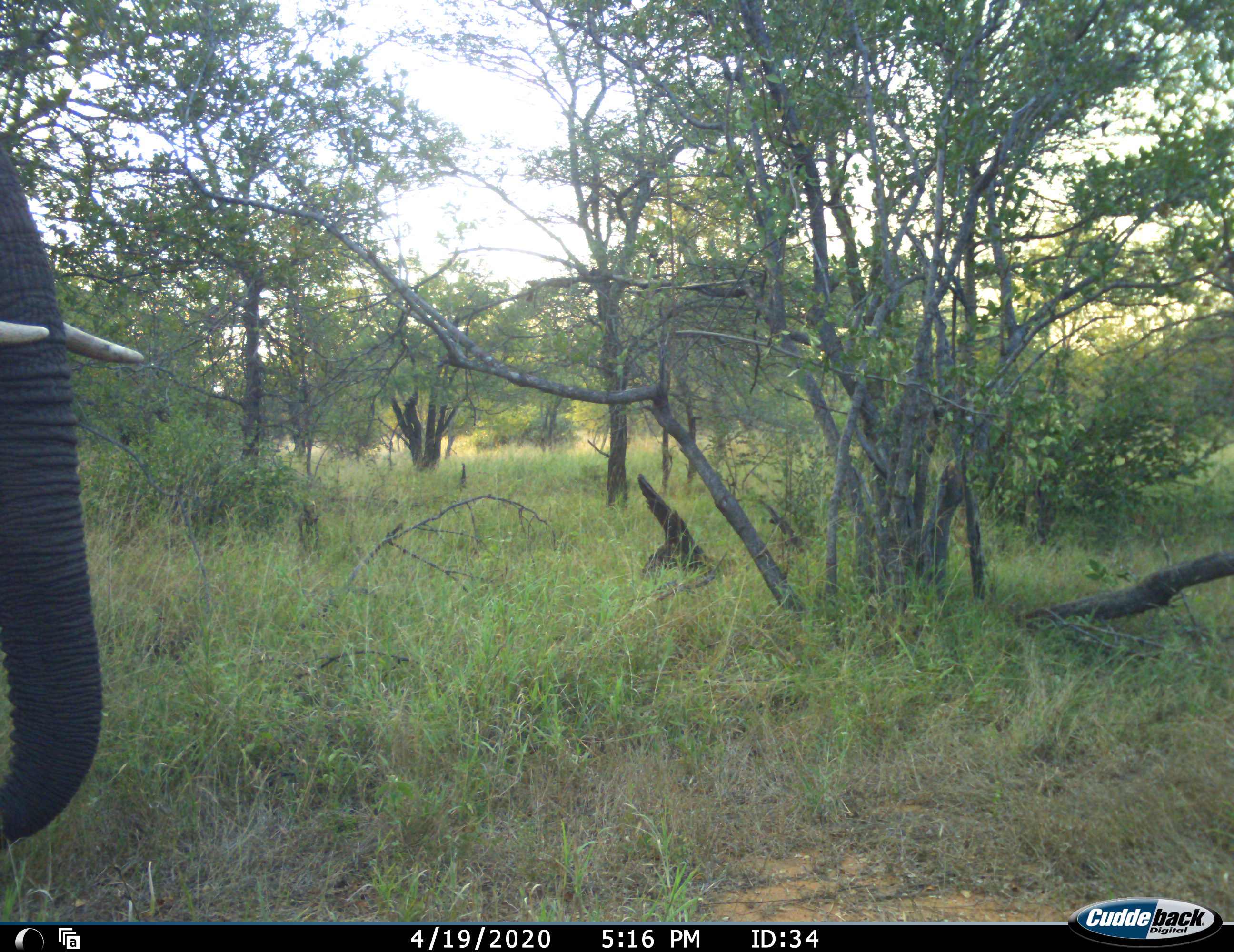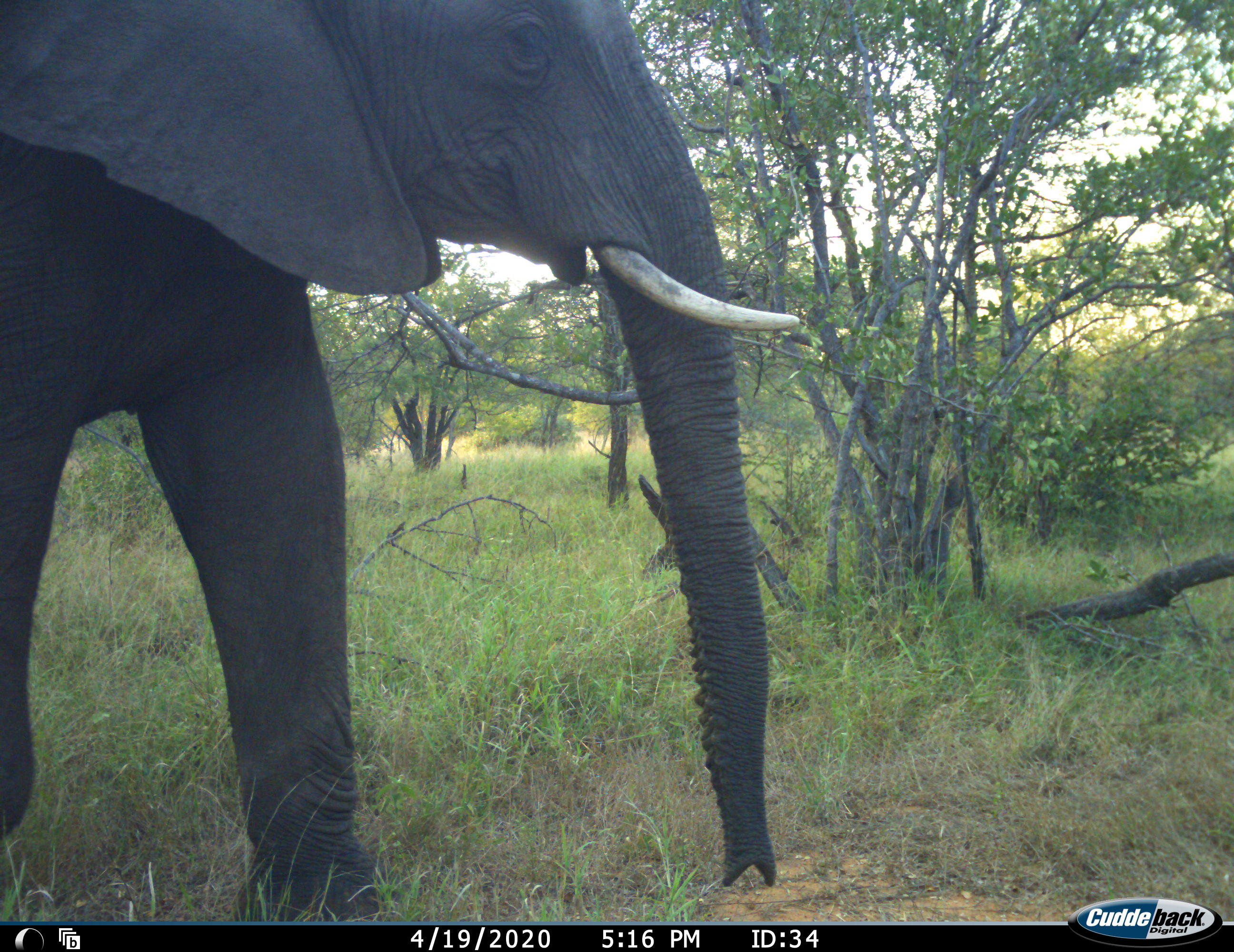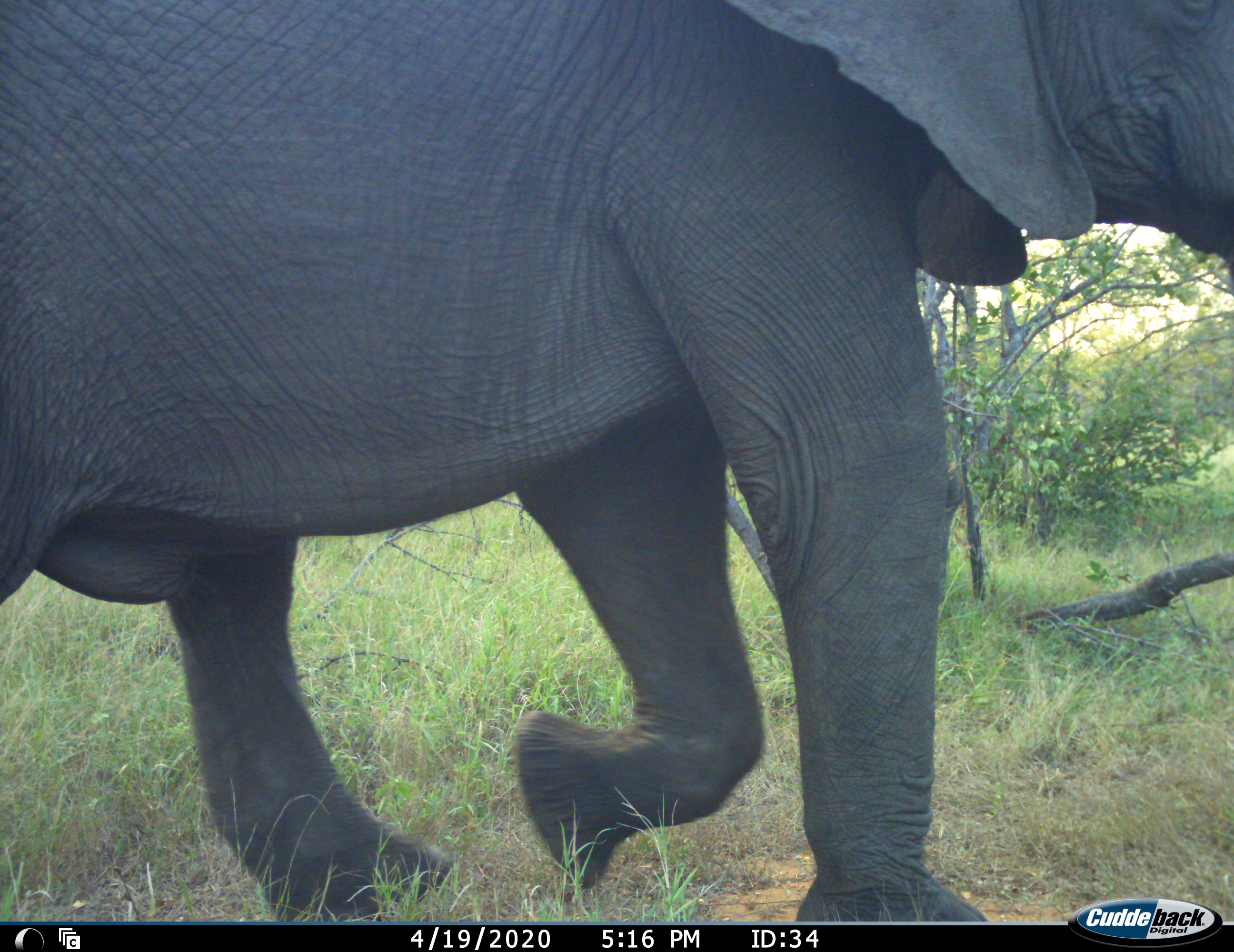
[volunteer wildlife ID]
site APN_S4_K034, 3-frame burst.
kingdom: Animalia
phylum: Chordata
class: Mammalia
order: Proboscidea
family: Elephantidae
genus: Loxodonta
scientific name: Loxodonta africana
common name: african bush elephant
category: elephant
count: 1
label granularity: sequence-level